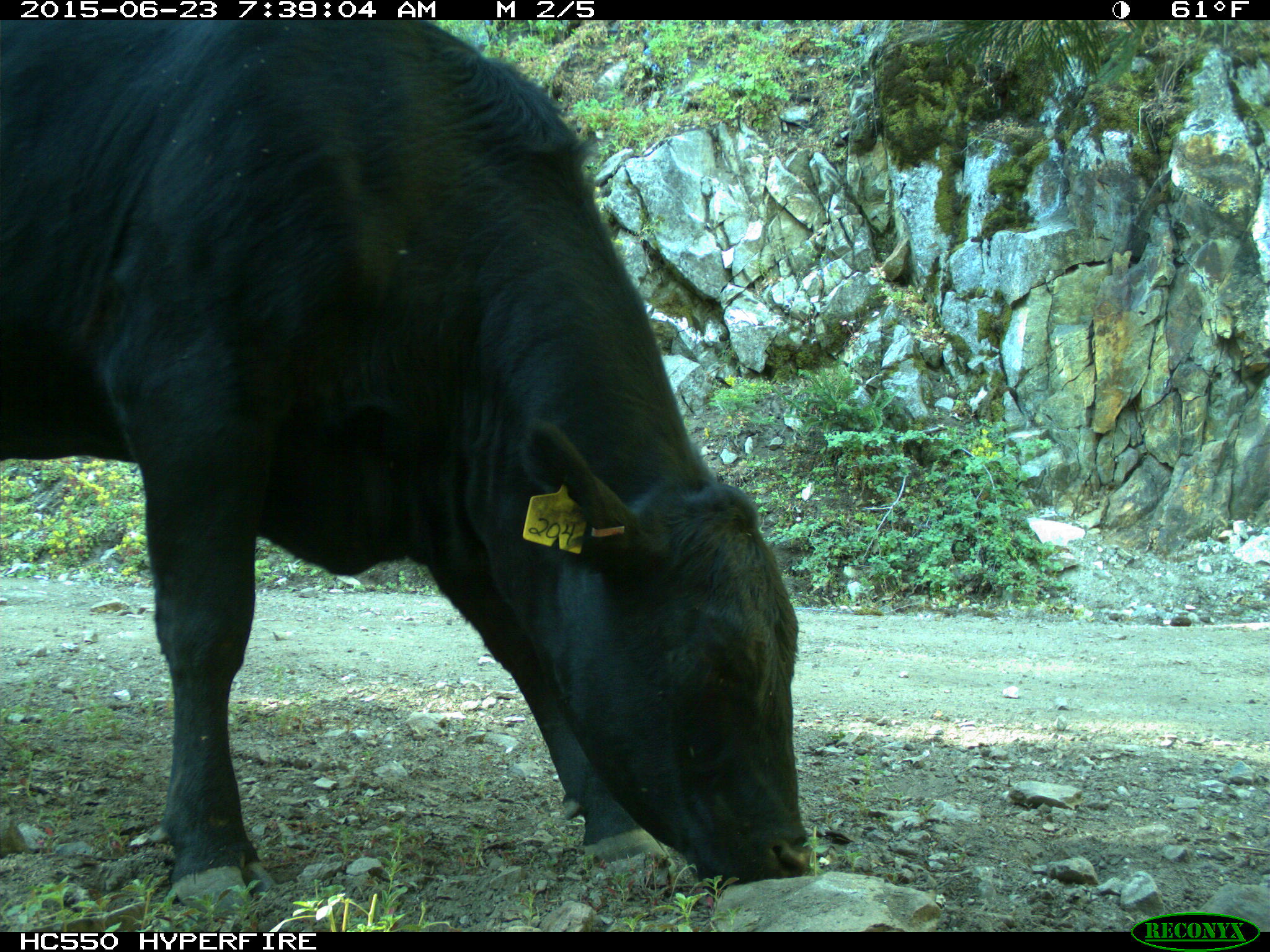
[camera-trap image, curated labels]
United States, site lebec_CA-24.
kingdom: Animalia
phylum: Chordata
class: Mammalia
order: Artiodactyla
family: Bovidae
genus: Bos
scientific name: Bos taurus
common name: domestic cow